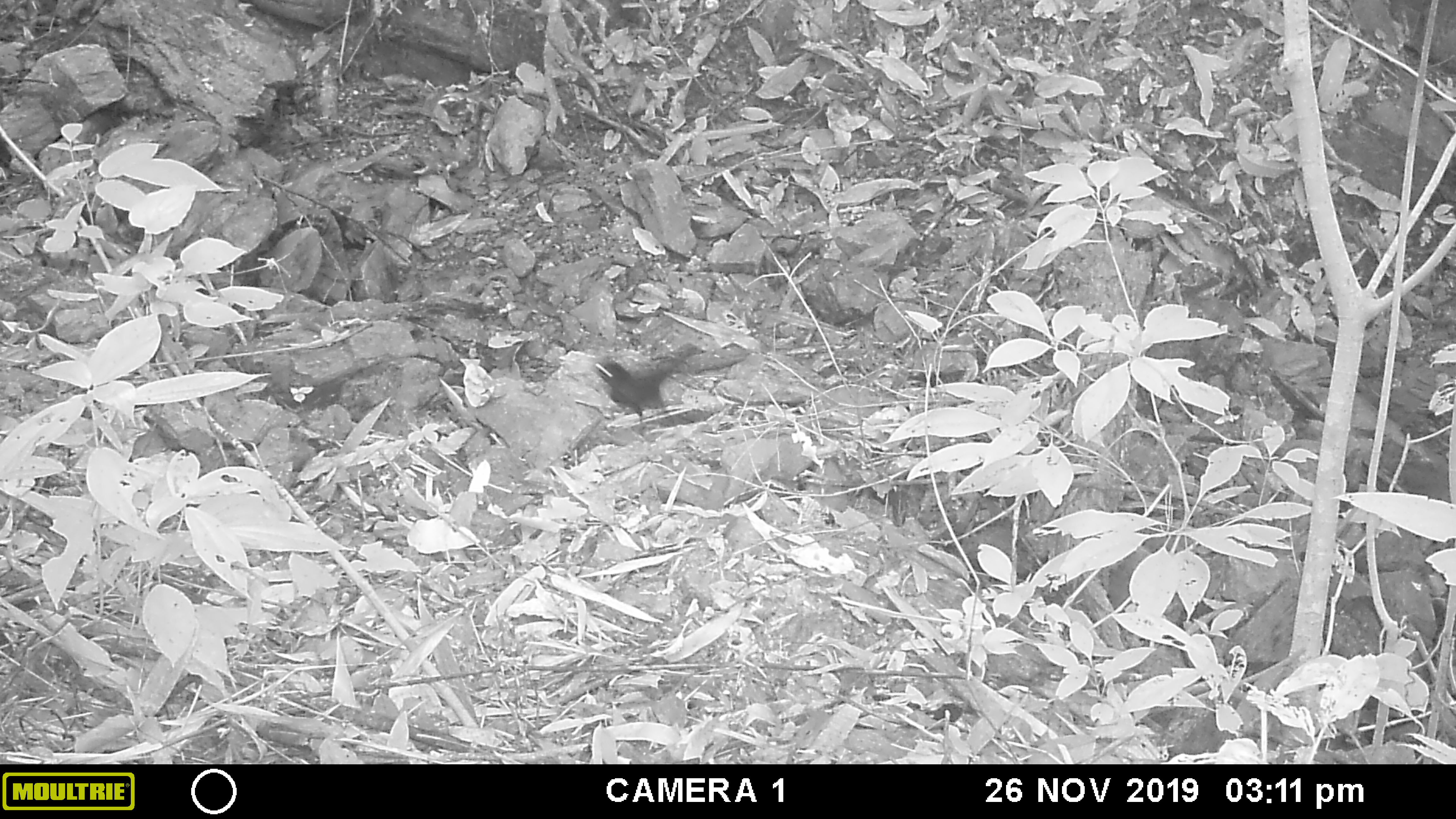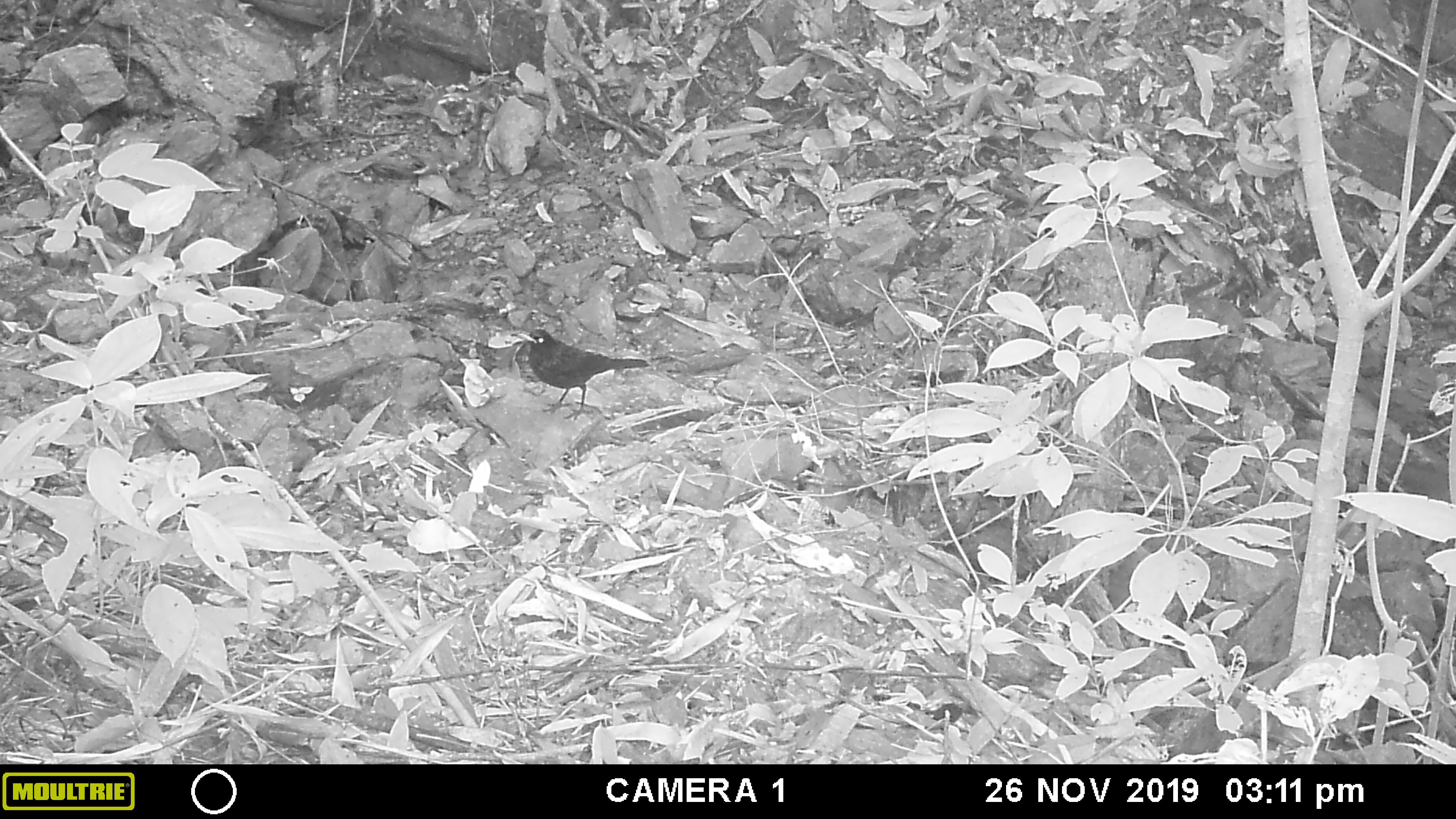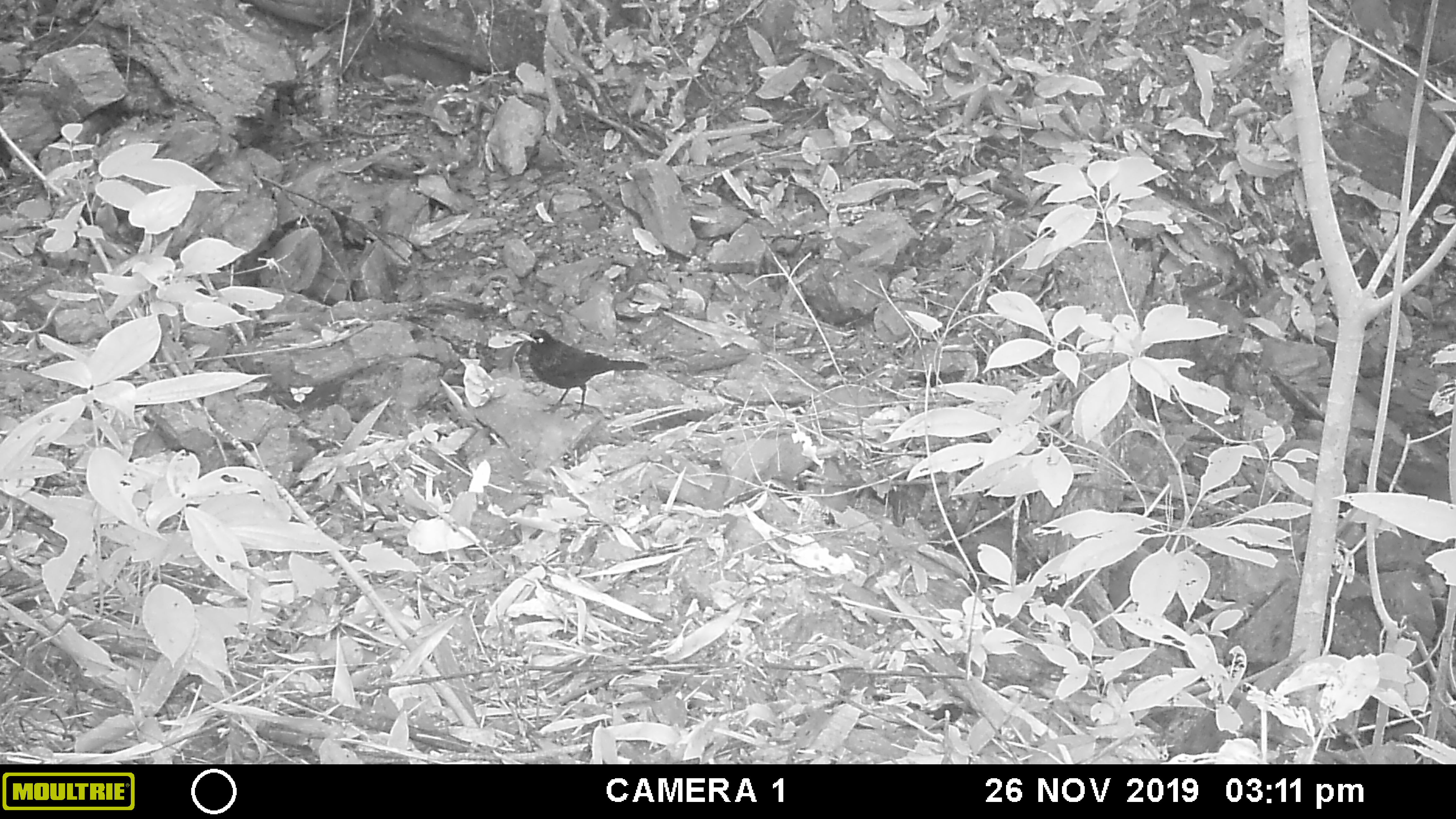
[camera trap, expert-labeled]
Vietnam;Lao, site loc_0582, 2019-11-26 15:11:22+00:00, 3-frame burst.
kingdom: Animalia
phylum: Chordata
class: Aves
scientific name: Aves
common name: bird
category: unidentified bird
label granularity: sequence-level